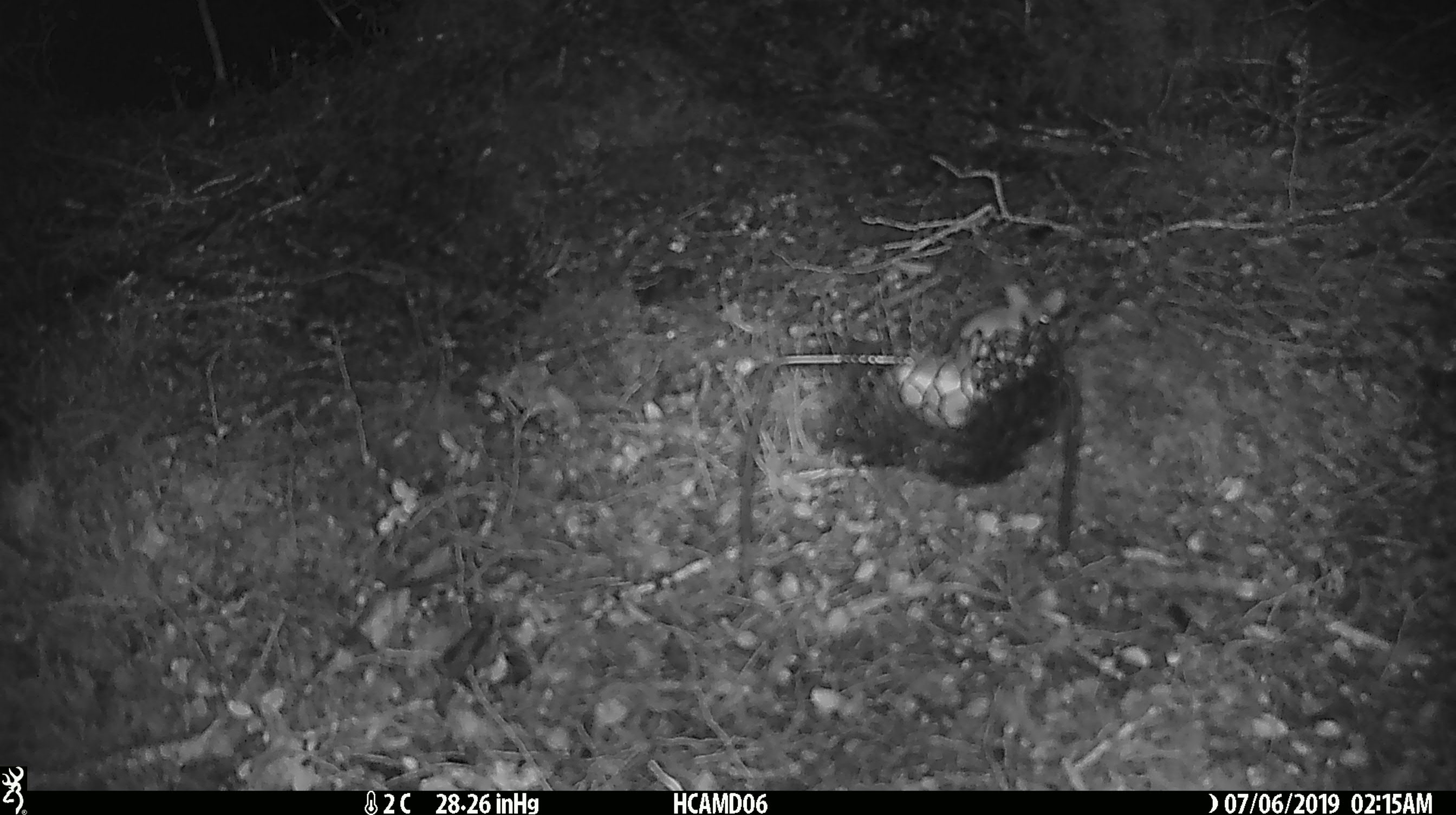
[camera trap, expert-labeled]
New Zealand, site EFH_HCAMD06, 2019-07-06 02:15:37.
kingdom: Animalia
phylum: Chordata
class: Mammalia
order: Rodentia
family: Muridae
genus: Mus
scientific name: Mus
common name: mouse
Mouse (Mus).